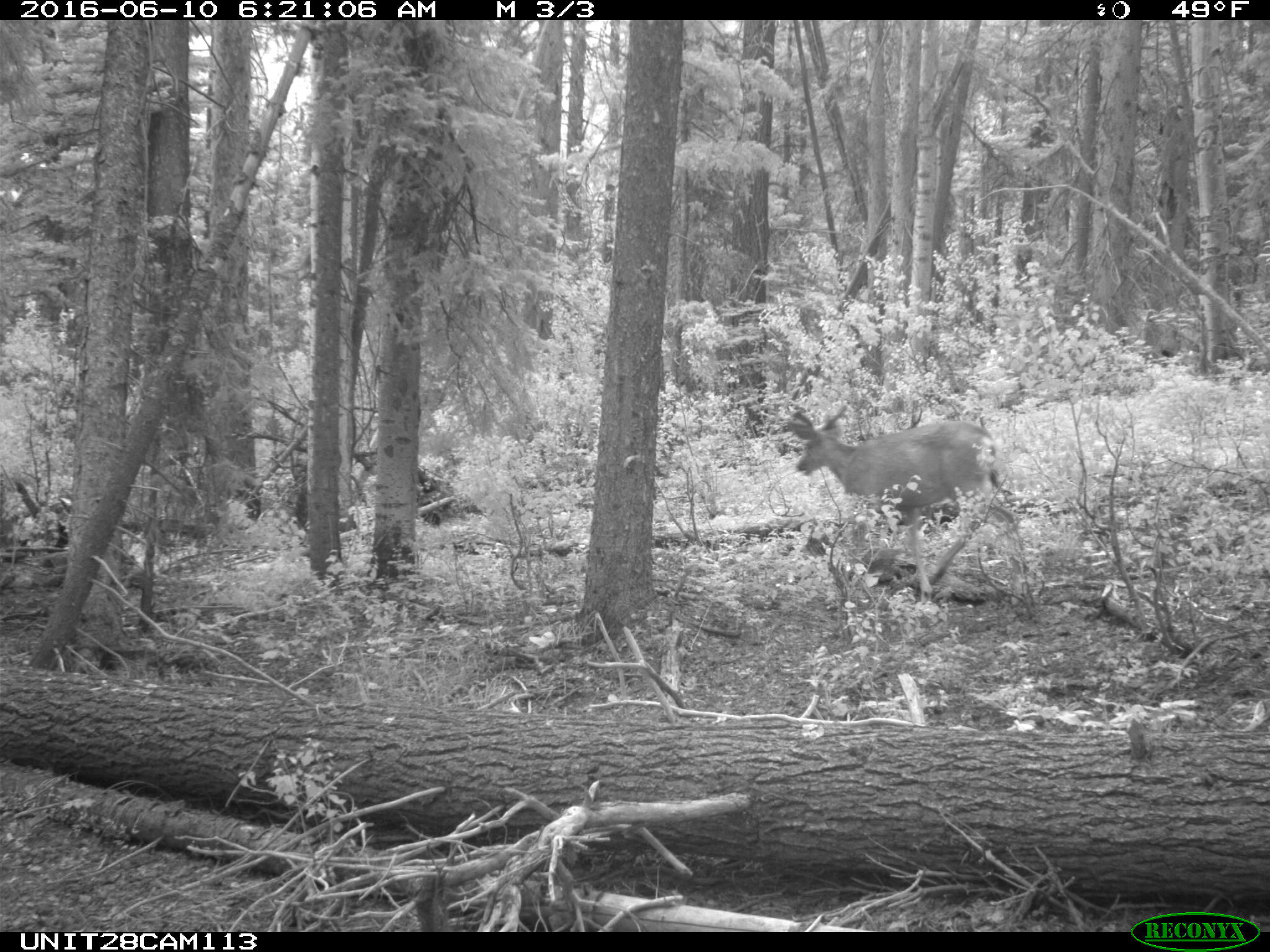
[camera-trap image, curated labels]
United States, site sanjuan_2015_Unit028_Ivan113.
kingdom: Animalia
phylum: Chordata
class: Mammalia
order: Artiodactyla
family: Cervidae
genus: Odocoileus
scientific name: Odocoileus hemionus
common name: mule deer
Odocoileus hemionus (mule deer).